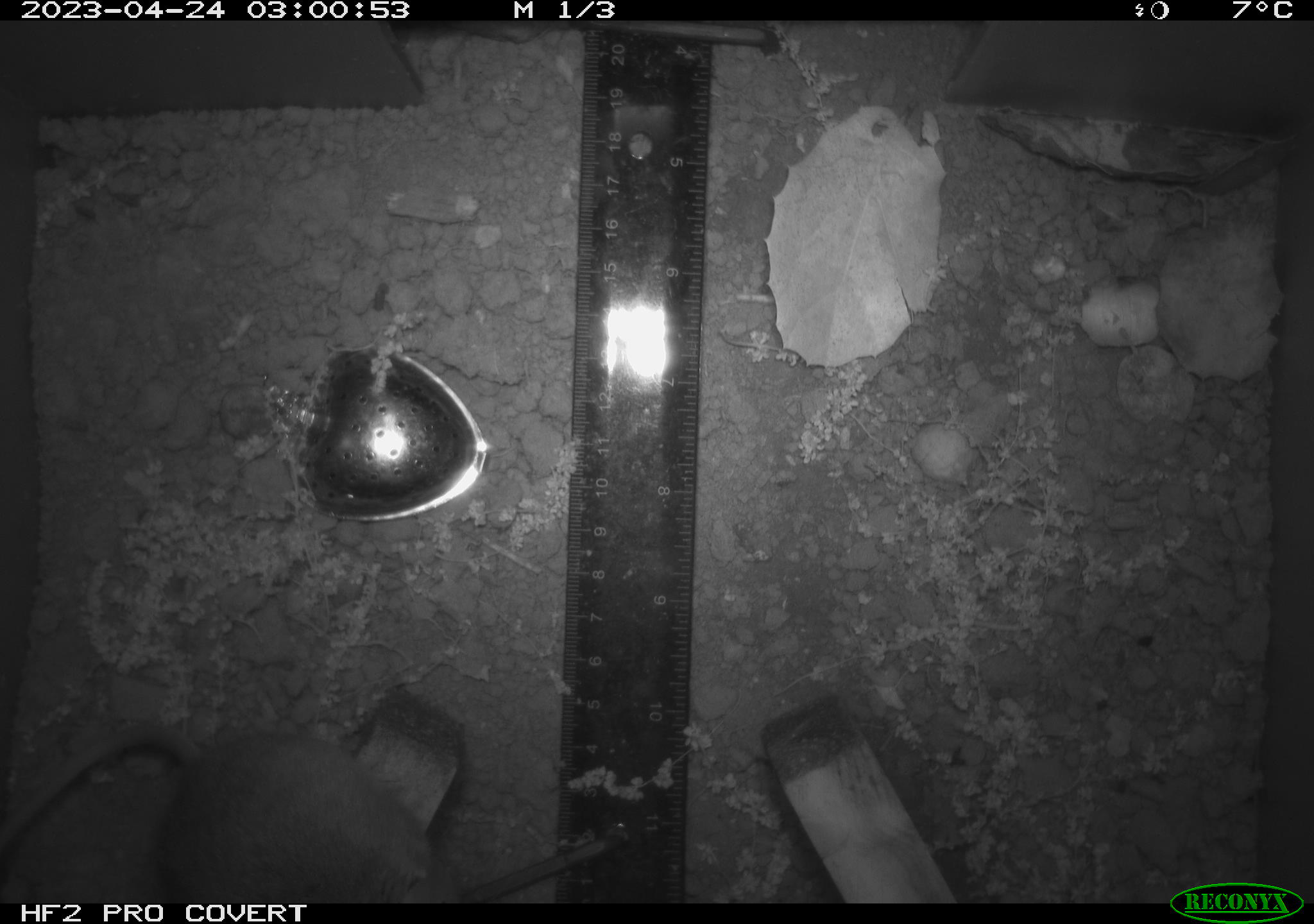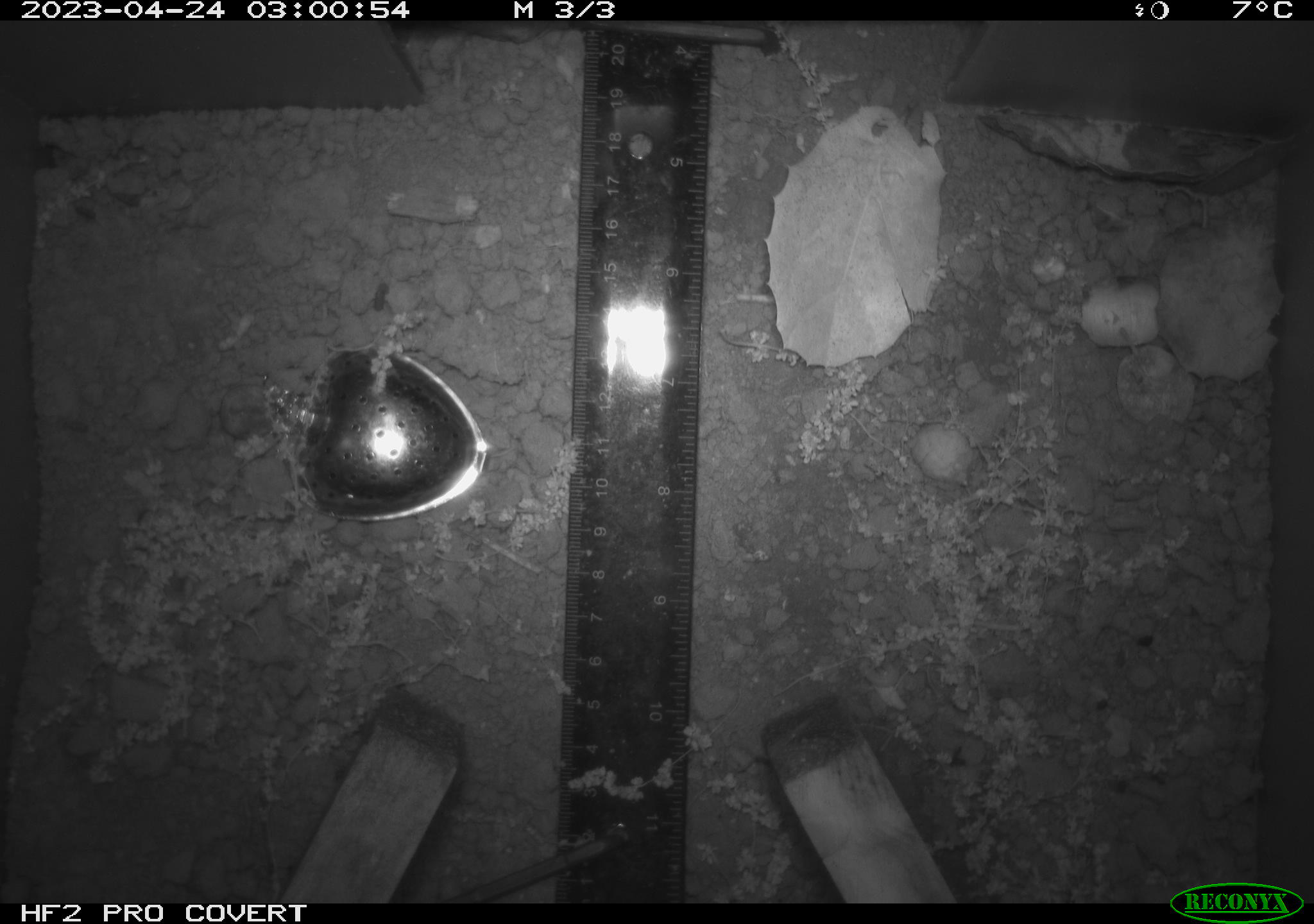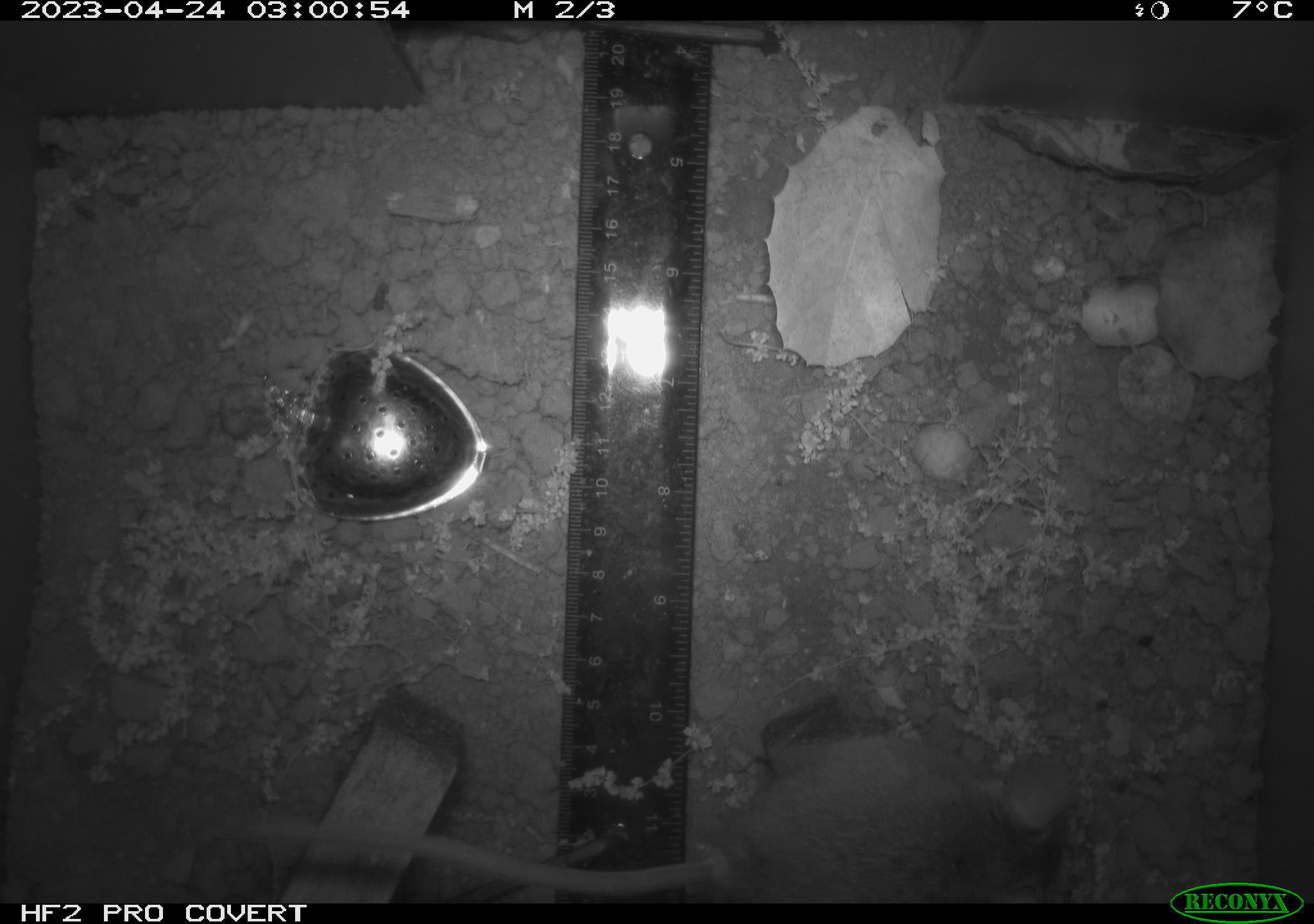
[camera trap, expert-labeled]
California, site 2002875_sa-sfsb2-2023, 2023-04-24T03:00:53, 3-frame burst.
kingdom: Animalia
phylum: Chordata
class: Mammalia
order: Rodentia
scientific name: Rodentia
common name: mouse species